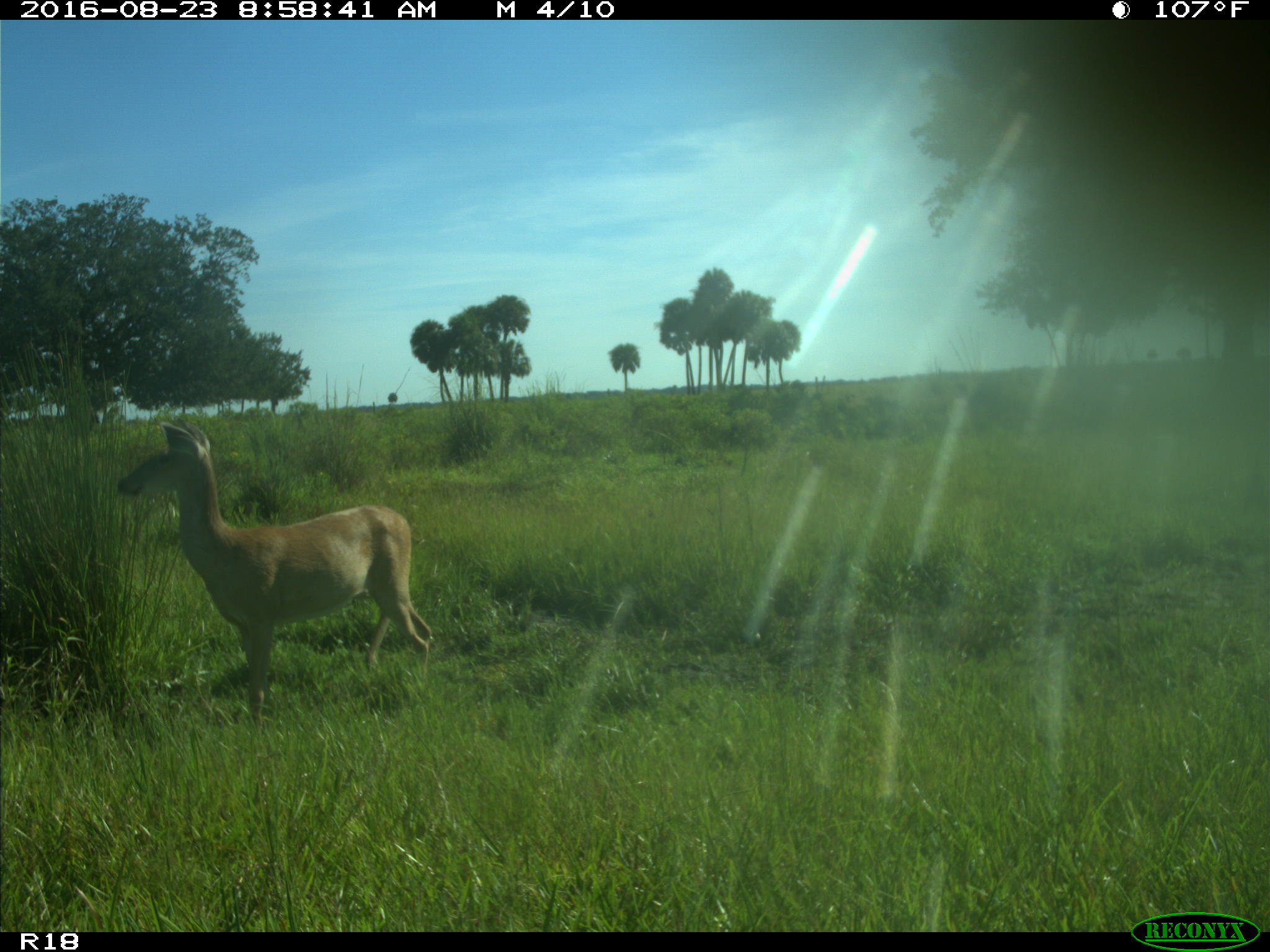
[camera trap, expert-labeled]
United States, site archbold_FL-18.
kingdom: Animalia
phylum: Chordata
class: Mammalia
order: Artiodactyla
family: Cervidae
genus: Odocoileus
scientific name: Odocoileus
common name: deer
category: unidentified deer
Unidentified deer (deer) (Odocoileus).